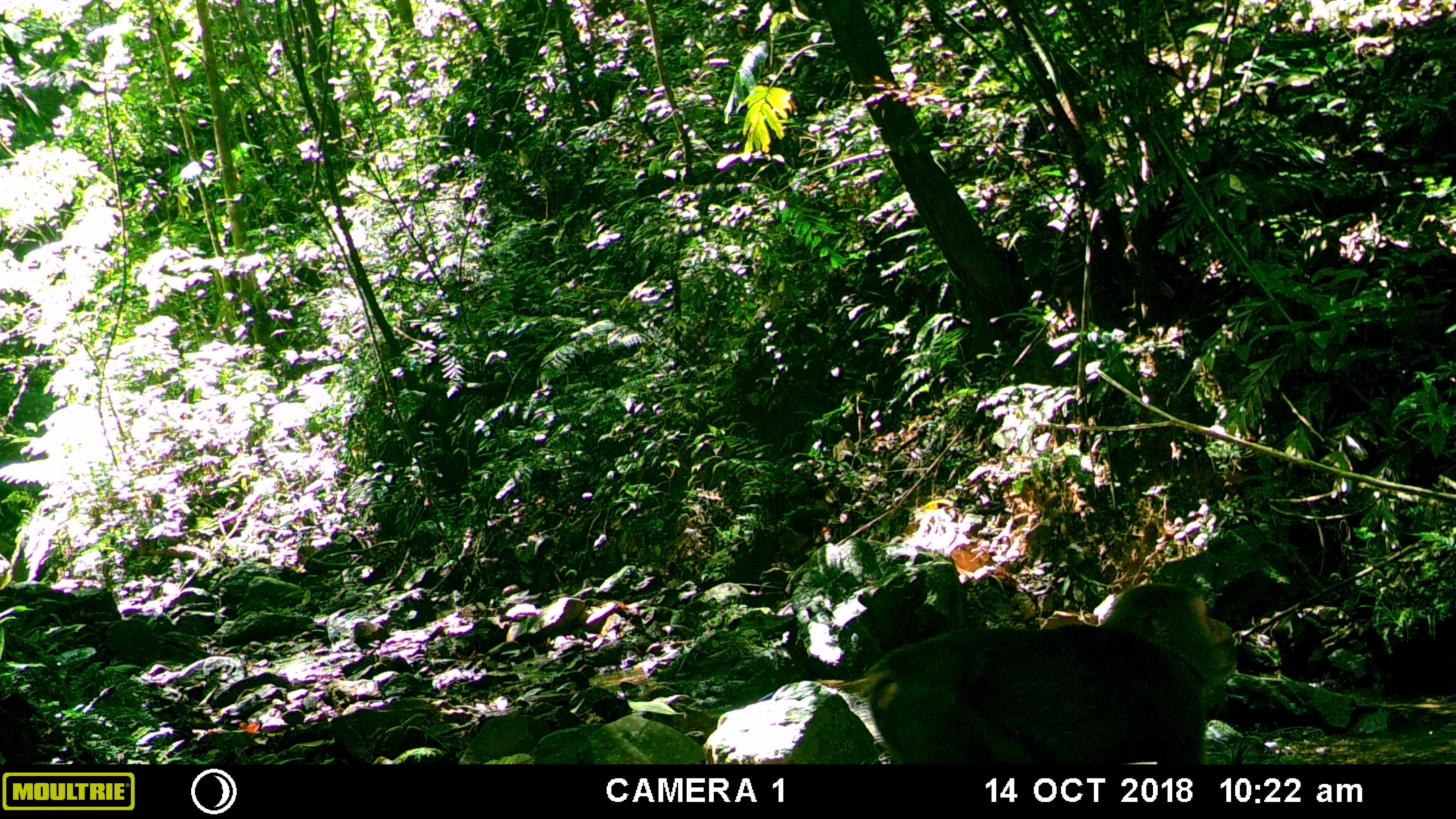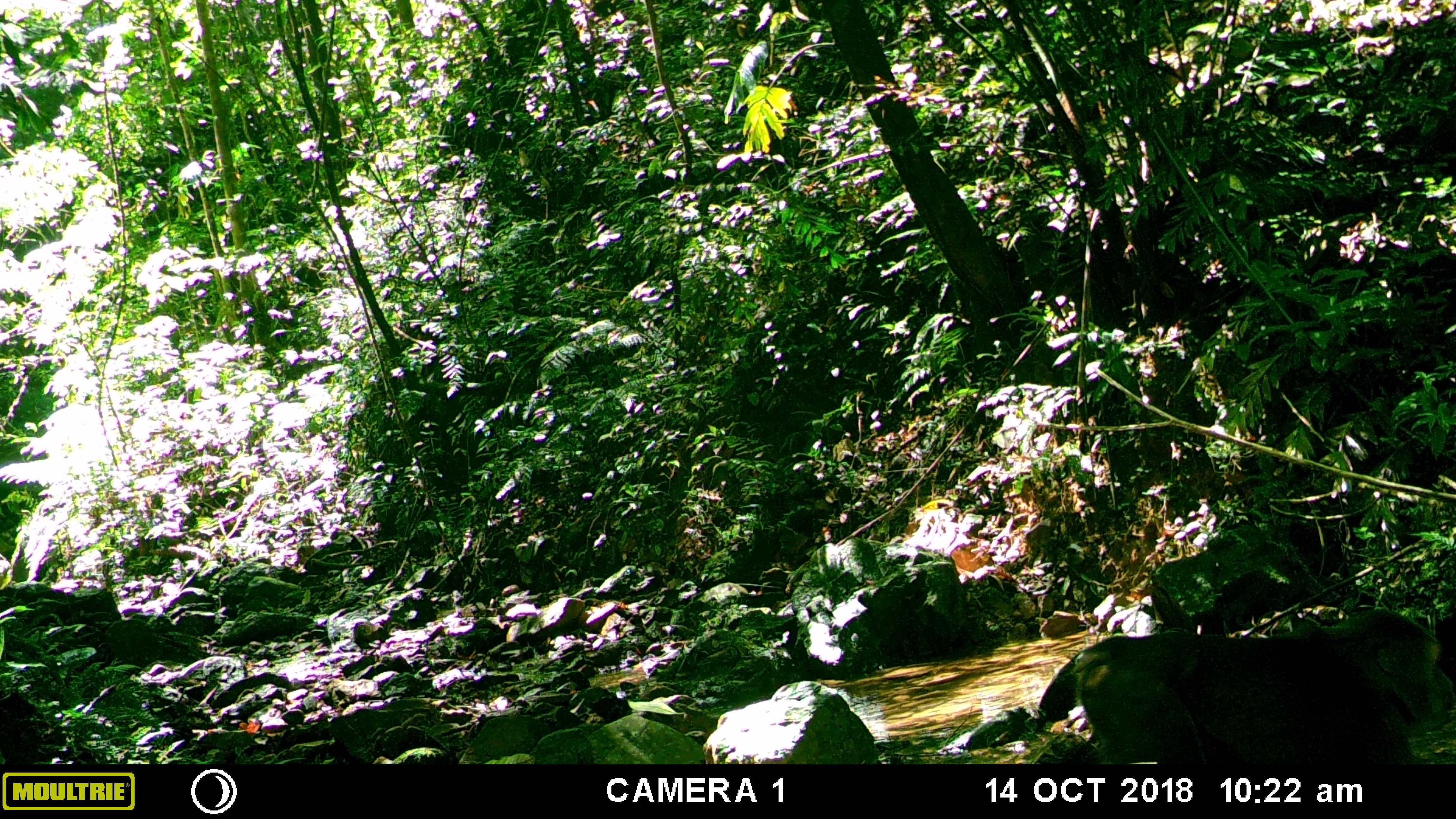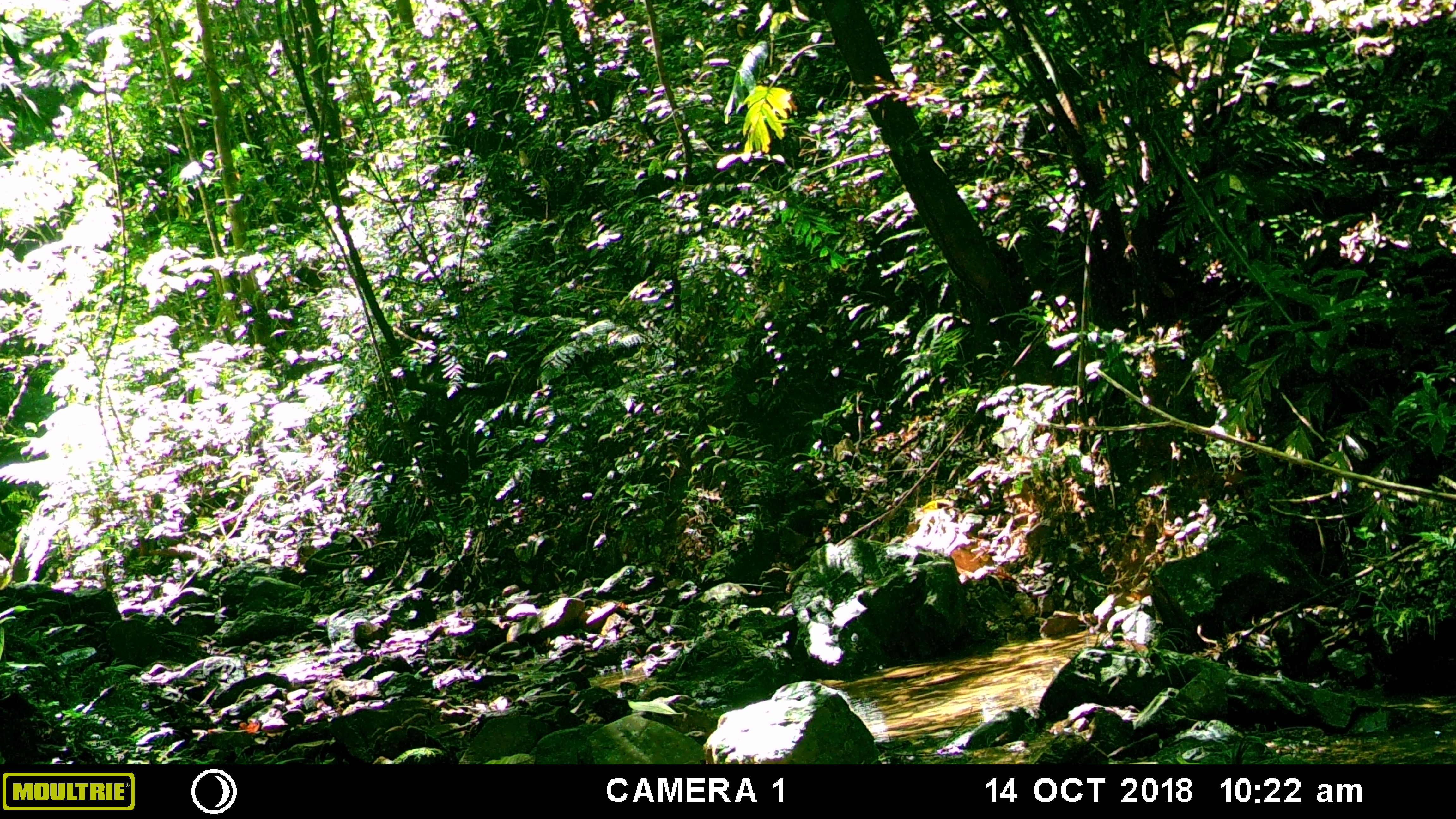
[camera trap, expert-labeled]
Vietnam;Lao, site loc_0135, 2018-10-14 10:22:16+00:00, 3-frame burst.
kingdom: Animalia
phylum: Chordata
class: Mammalia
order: Primates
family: Cercopithecidae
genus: Macaca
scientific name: Macaca arctoides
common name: stump-tailed macaque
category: stump tailed macaque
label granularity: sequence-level